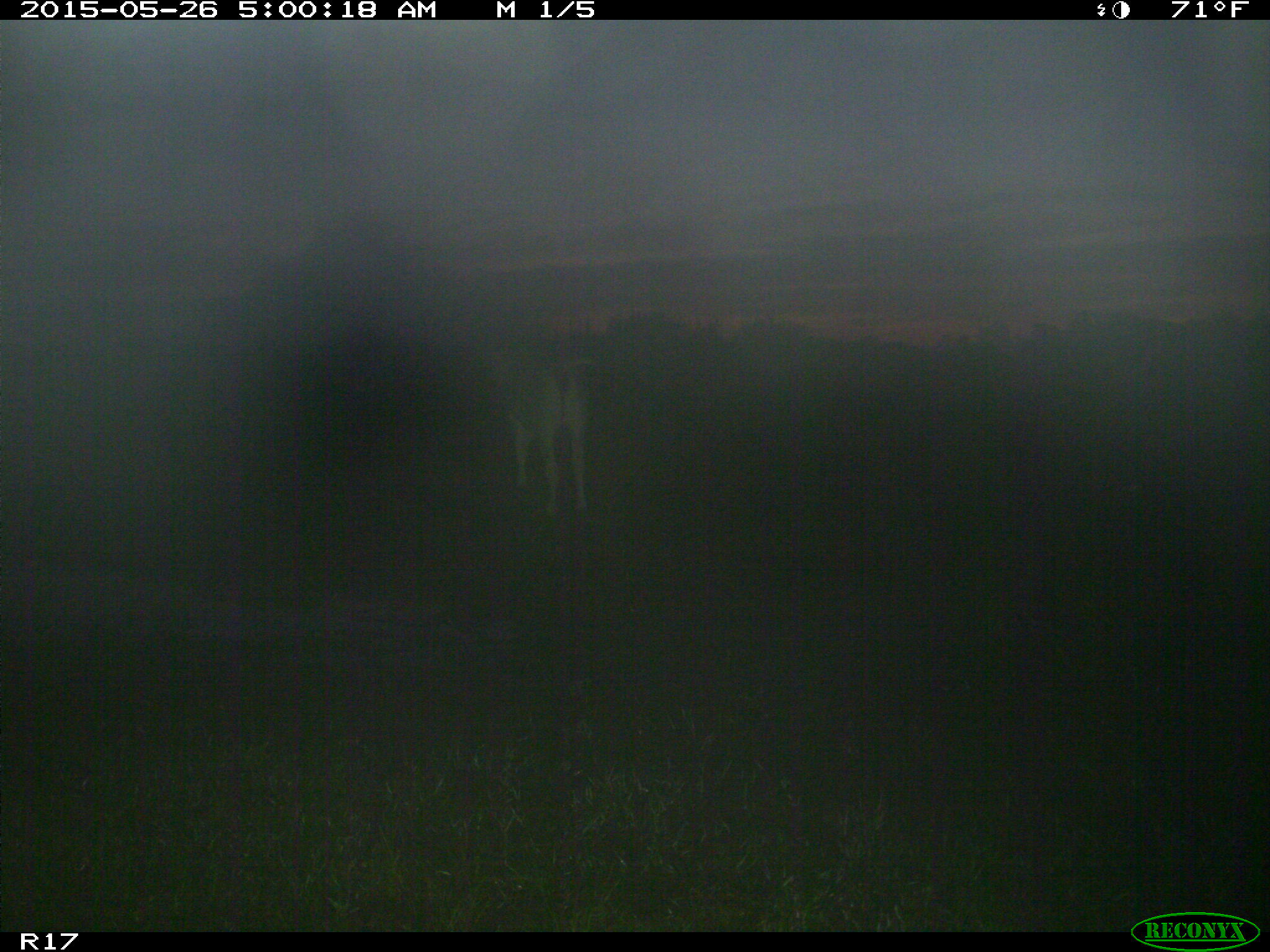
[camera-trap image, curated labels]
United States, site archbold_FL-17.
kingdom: Animalia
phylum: Chordata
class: Mammalia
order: Artiodactyla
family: Bovidae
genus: Bos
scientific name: Bos taurus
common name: domestic cow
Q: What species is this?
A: Bos taurus (domestic cow).